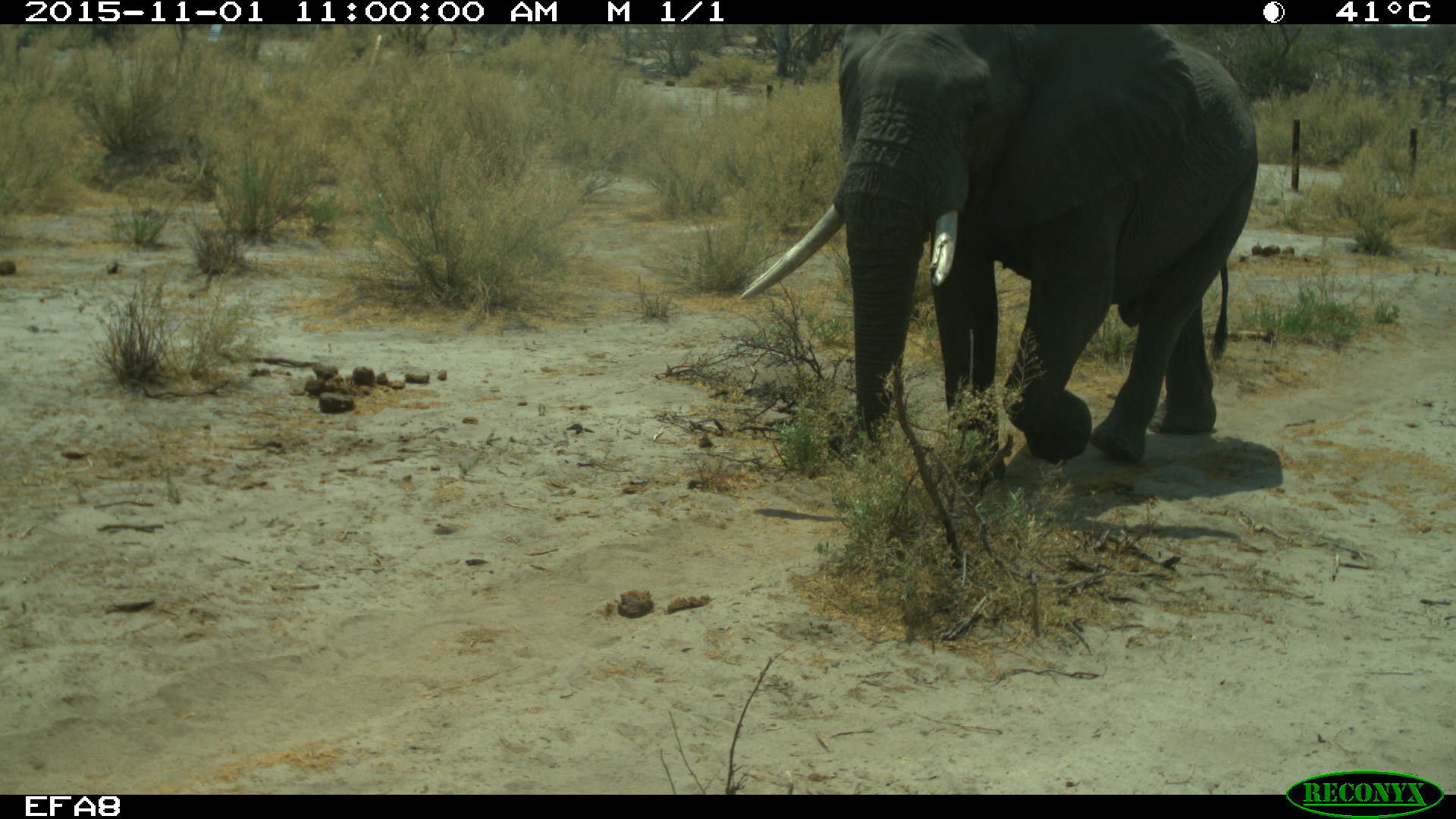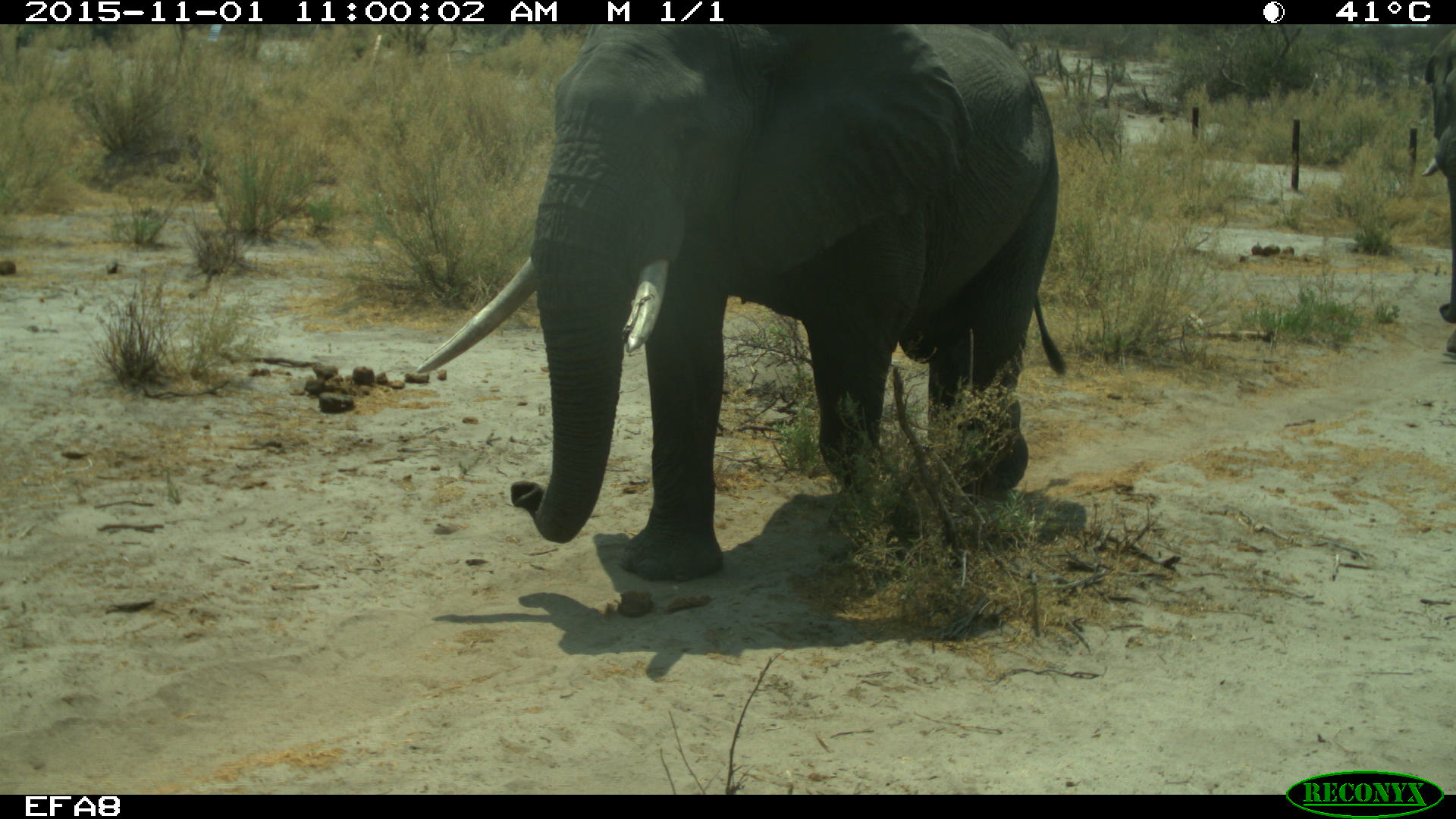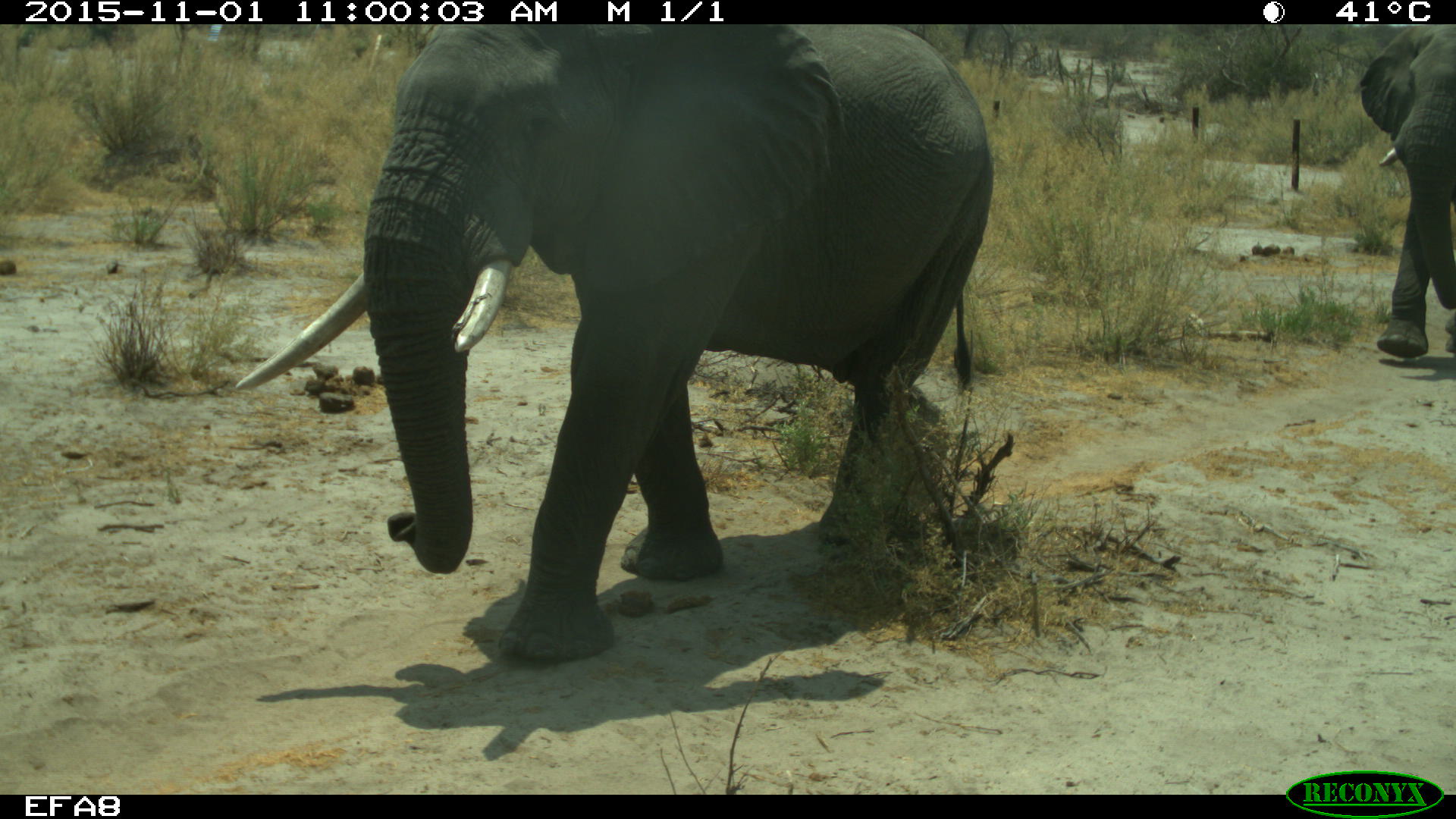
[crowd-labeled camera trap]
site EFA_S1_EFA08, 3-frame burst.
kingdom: Animalia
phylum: Chordata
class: Mammalia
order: Proboscidea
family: Elephantidae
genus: Loxodonta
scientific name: Loxodonta africana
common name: african bush elephant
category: elephant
Elephant (african bush elephant) (Loxodonta africana), count 2. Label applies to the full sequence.